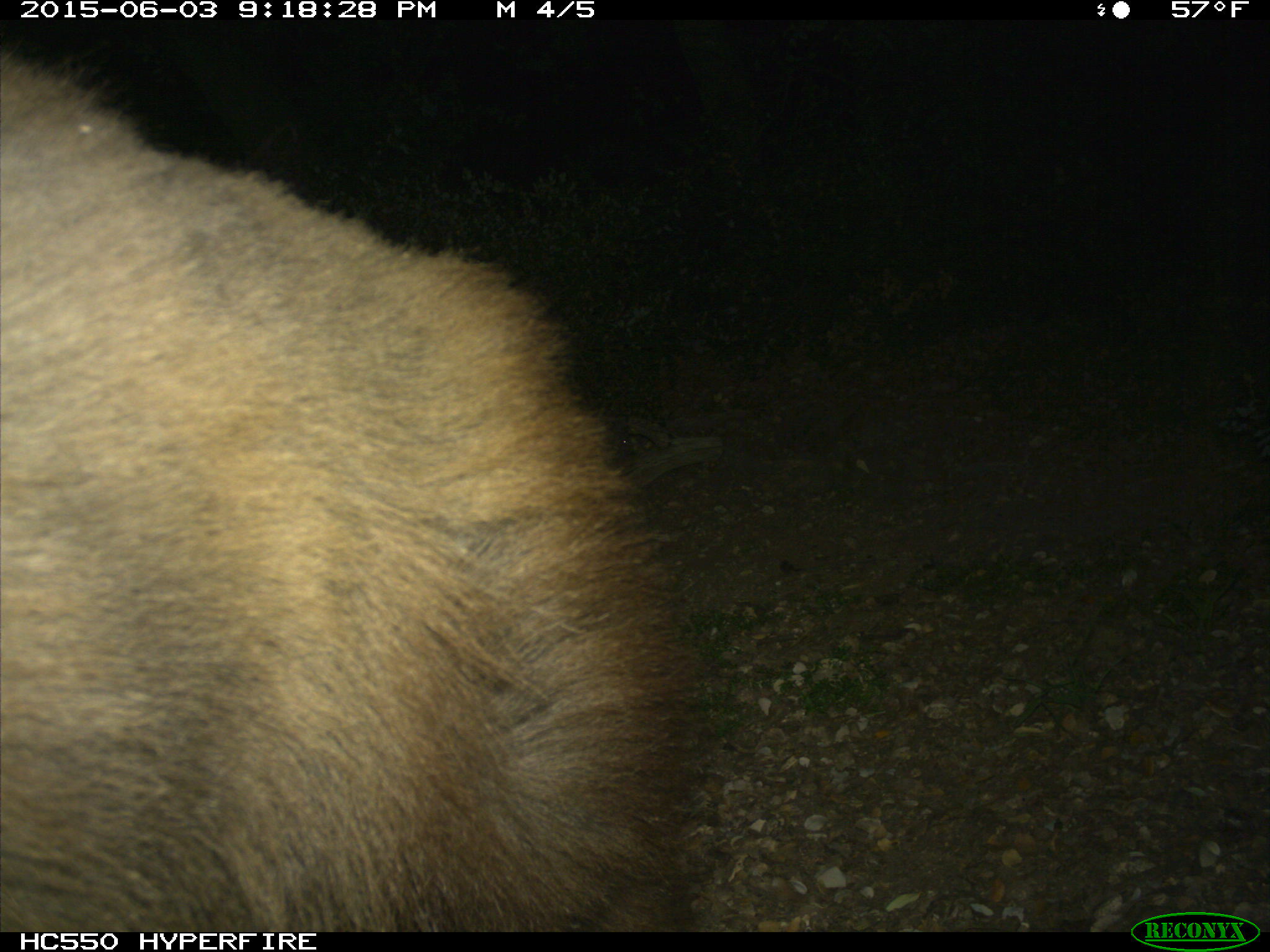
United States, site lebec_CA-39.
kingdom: Animalia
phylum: Chordata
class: Mammalia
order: Carnivora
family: Ursidae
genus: Ursus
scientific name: Ursus americanus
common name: american black bear